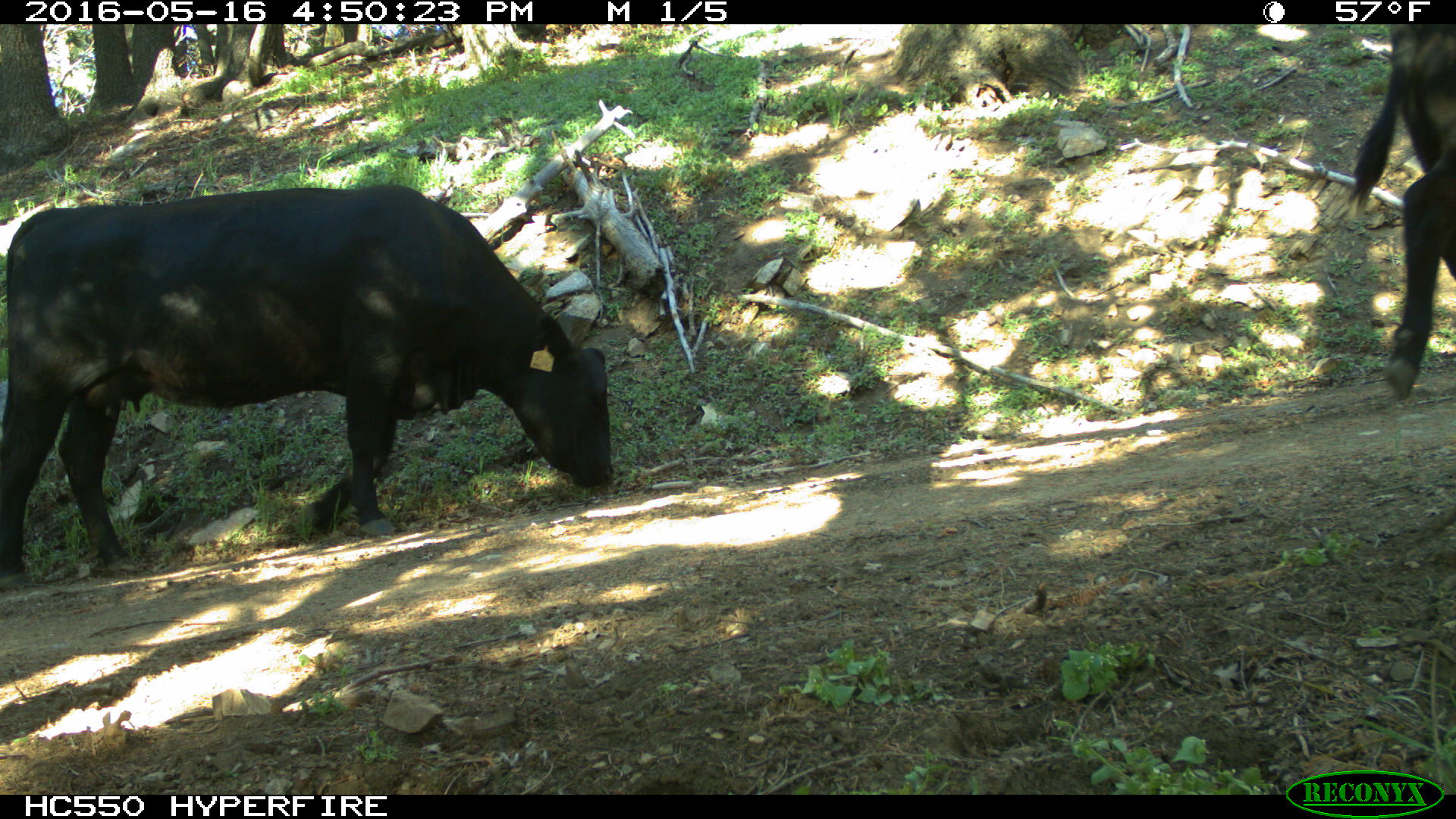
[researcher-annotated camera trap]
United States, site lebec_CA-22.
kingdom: Animalia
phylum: Chordata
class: Mammalia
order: Artiodactyla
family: Bovidae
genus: Bos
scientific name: Bos taurus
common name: domestic cow